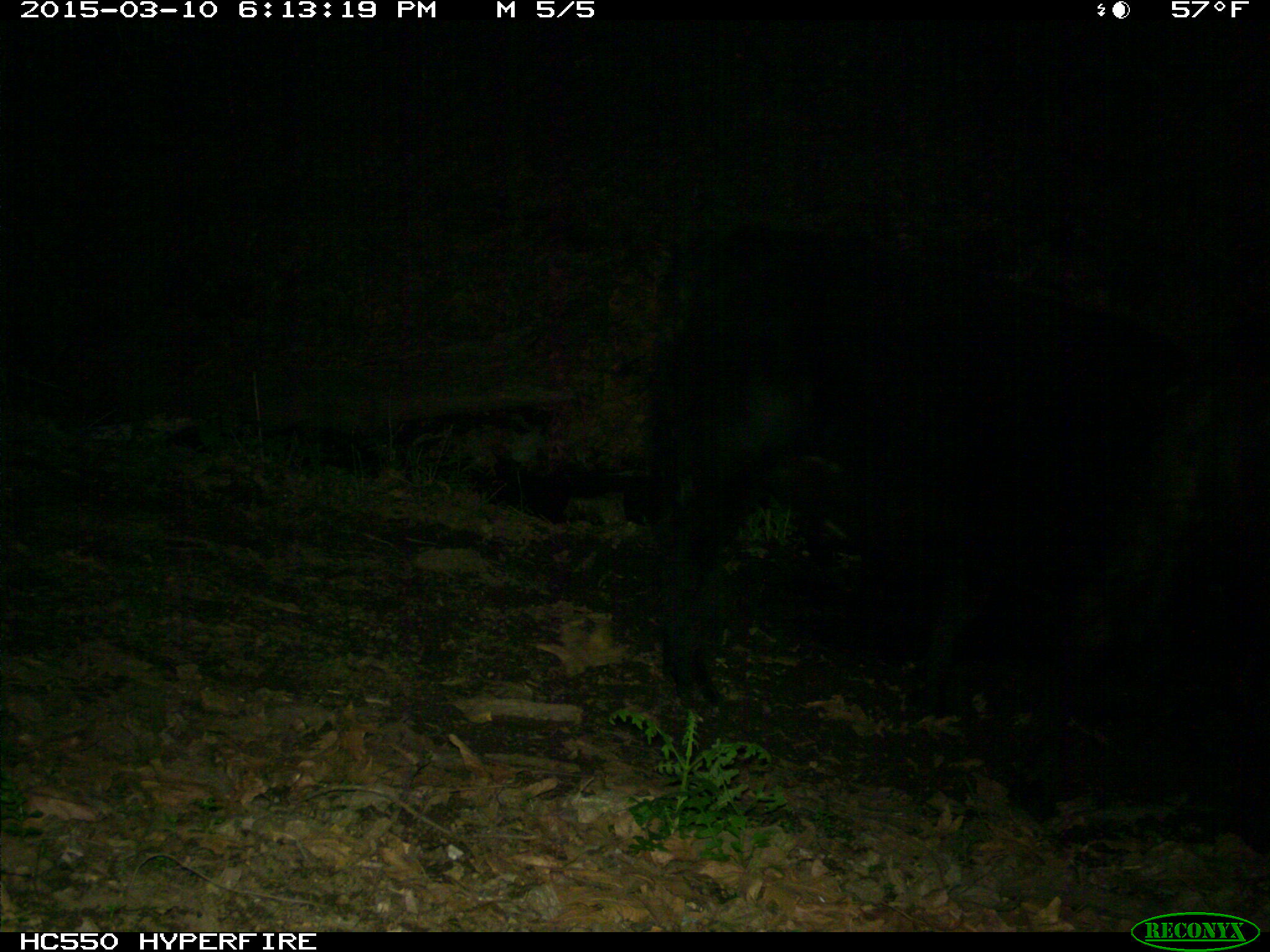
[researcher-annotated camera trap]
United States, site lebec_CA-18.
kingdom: Animalia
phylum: Chordata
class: Mammalia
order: Artiodactyla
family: Bovidae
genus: Bos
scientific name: Bos taurus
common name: domestic cow